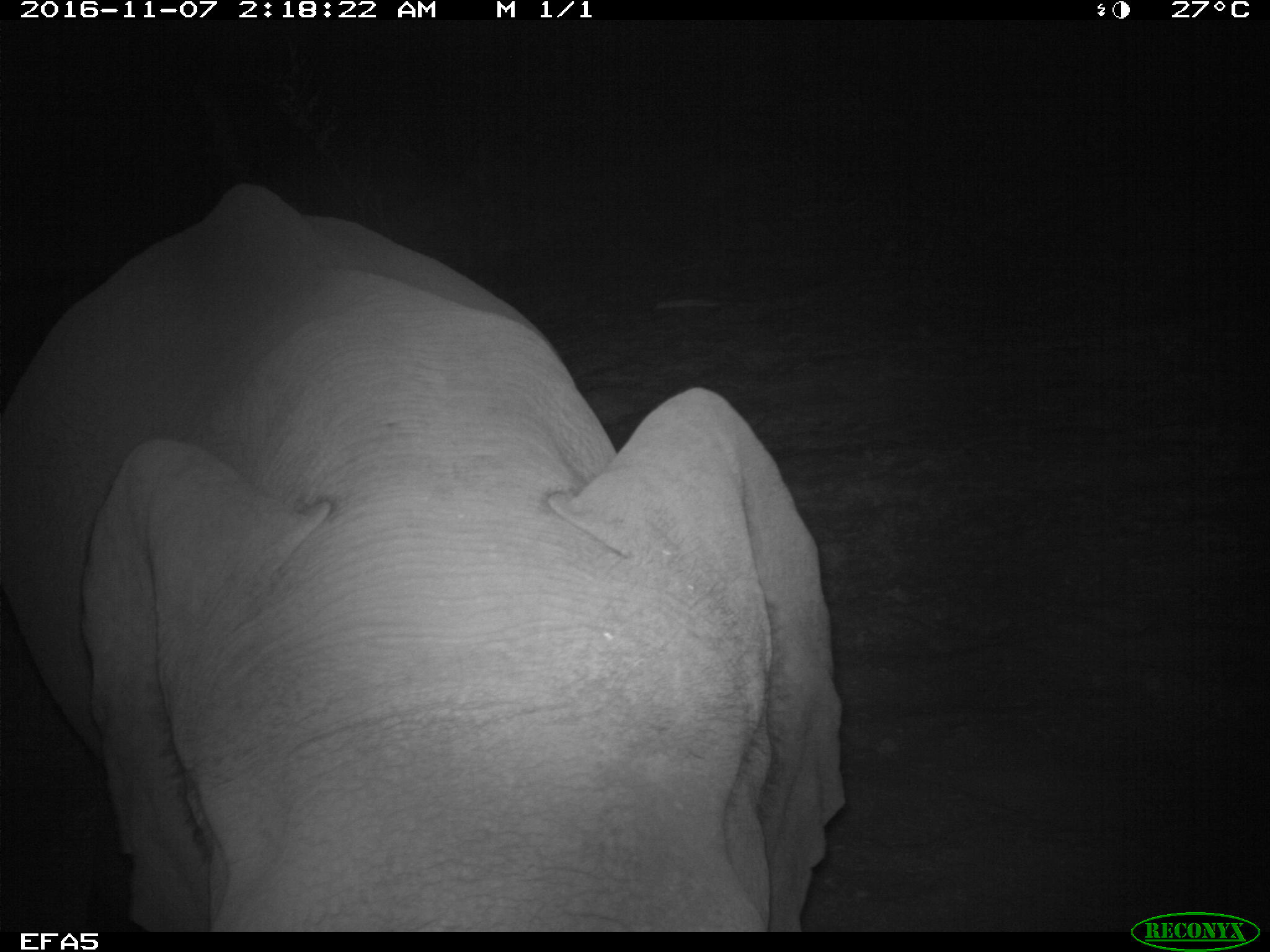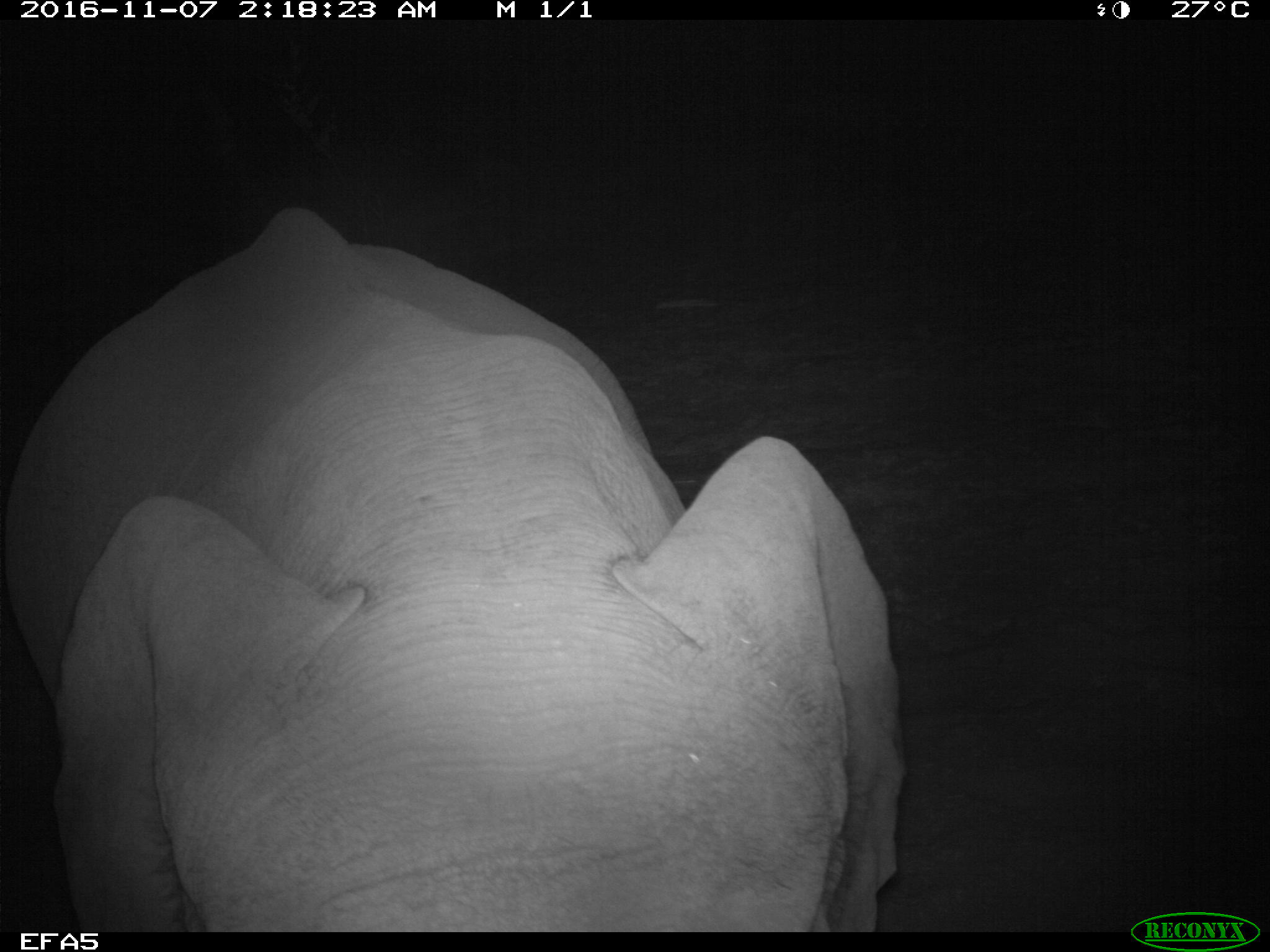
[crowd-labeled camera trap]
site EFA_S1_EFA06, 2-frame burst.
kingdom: Animalia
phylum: Chordata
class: Mammalia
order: Proboscidea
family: Elephantidae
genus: Loxodonta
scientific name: Loxodonta africana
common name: african bush elephant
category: elephant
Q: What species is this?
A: Elephant (african bush elephant) (Loxodonta africana).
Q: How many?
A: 1.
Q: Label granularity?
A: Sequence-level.